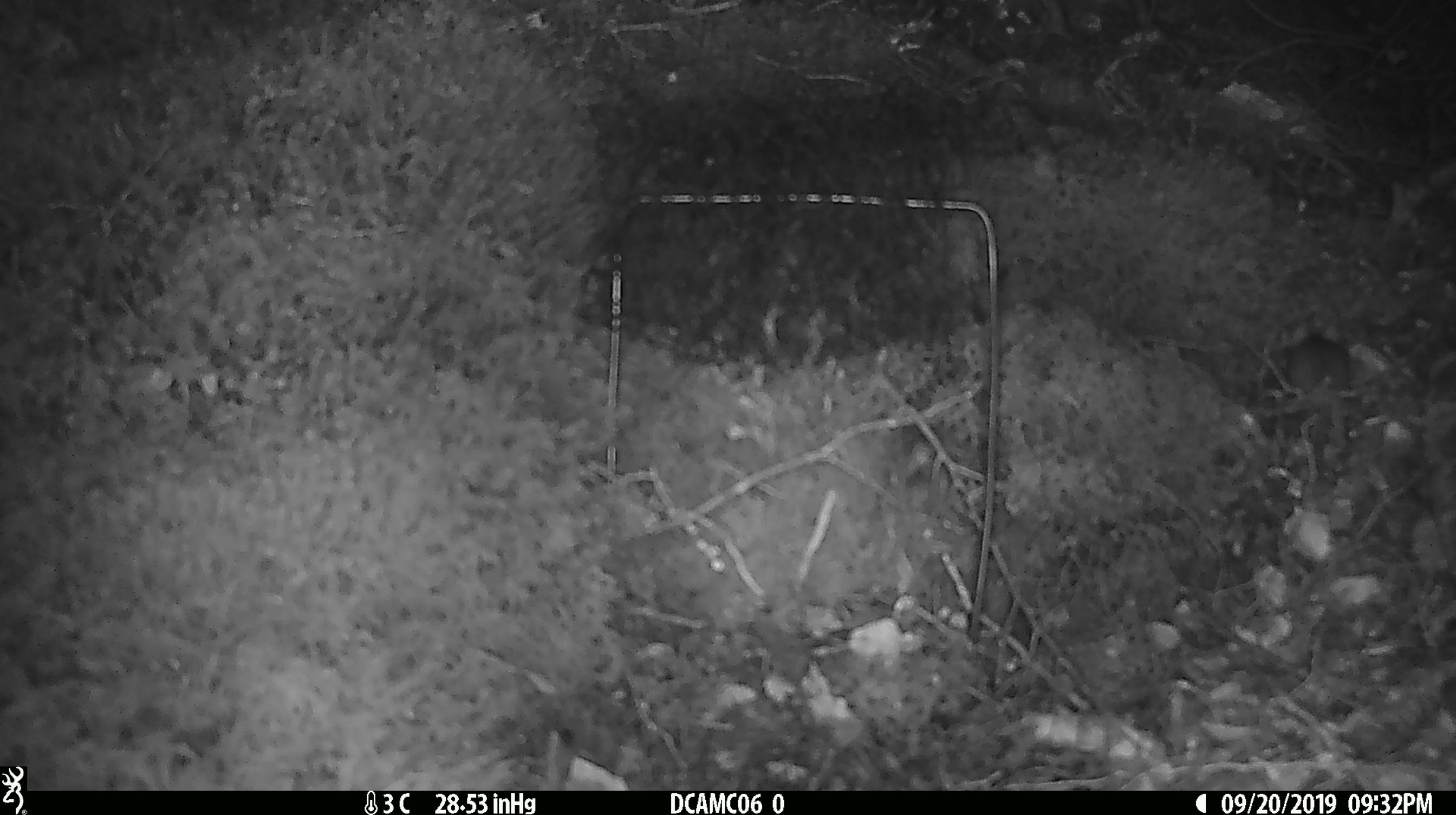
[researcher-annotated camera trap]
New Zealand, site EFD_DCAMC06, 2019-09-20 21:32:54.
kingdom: Animalia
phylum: Chordata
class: Mammalia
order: Rodentia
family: Muridae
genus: Mus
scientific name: Mus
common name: mouse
Mouse (Mus).